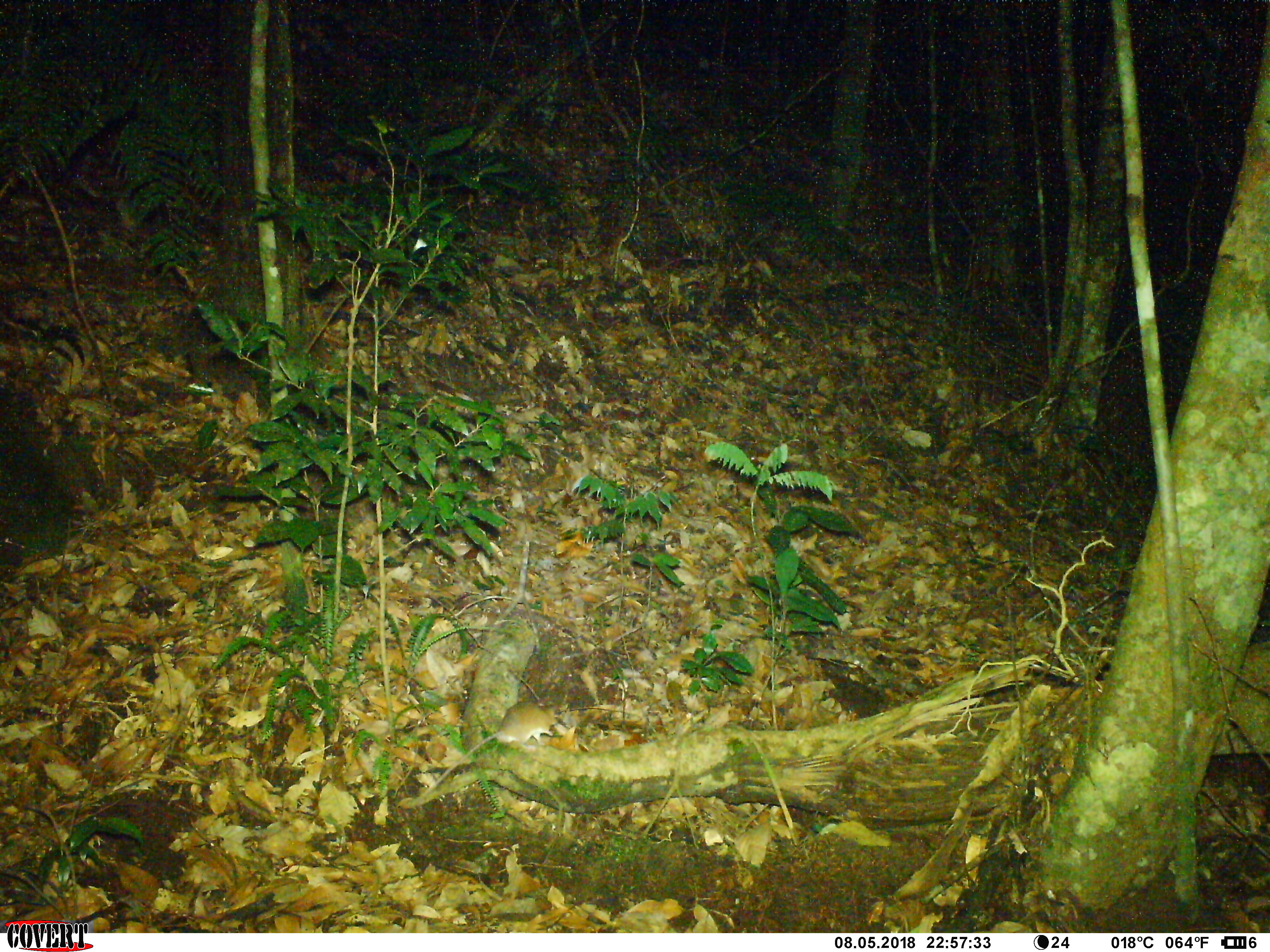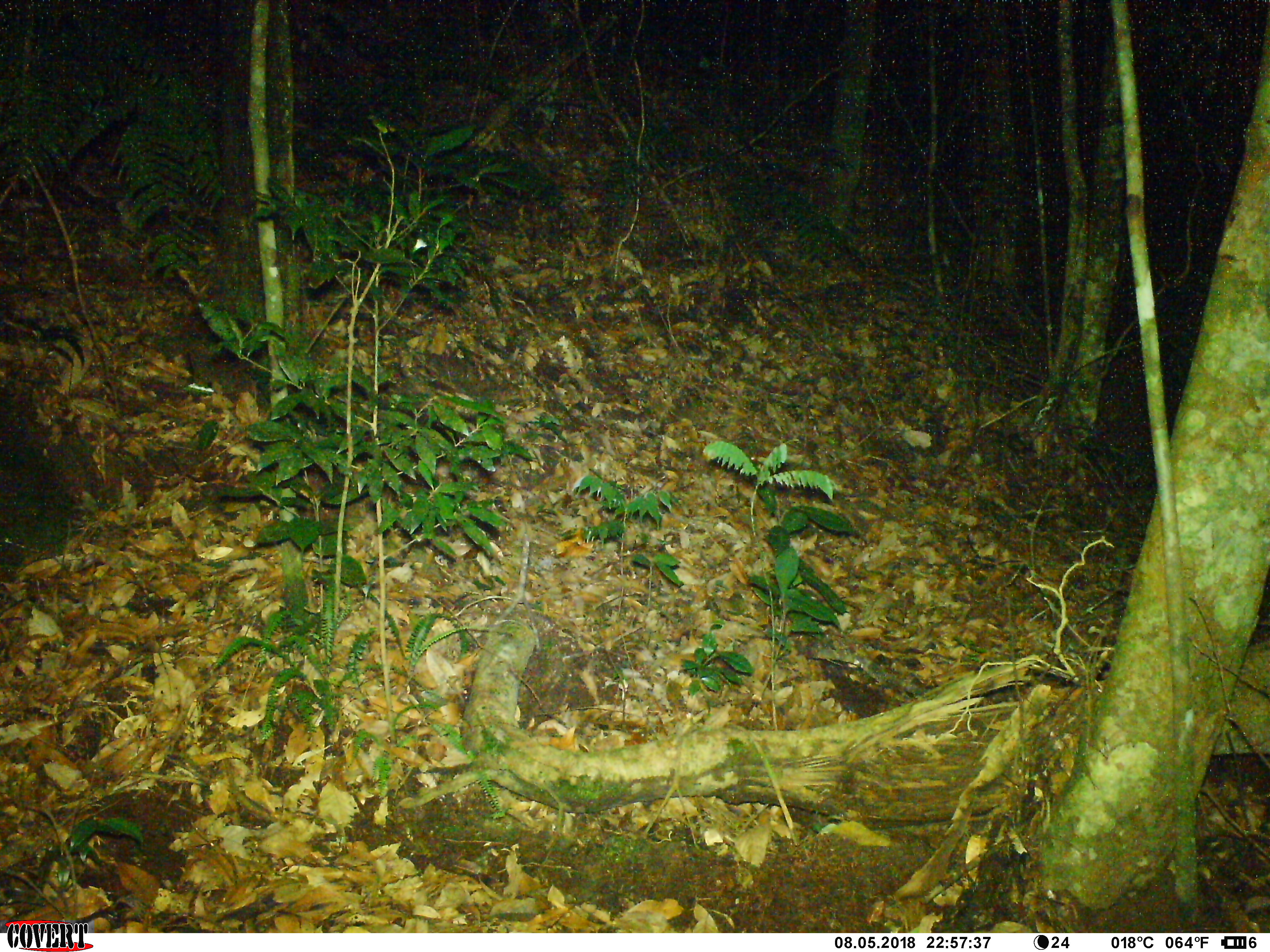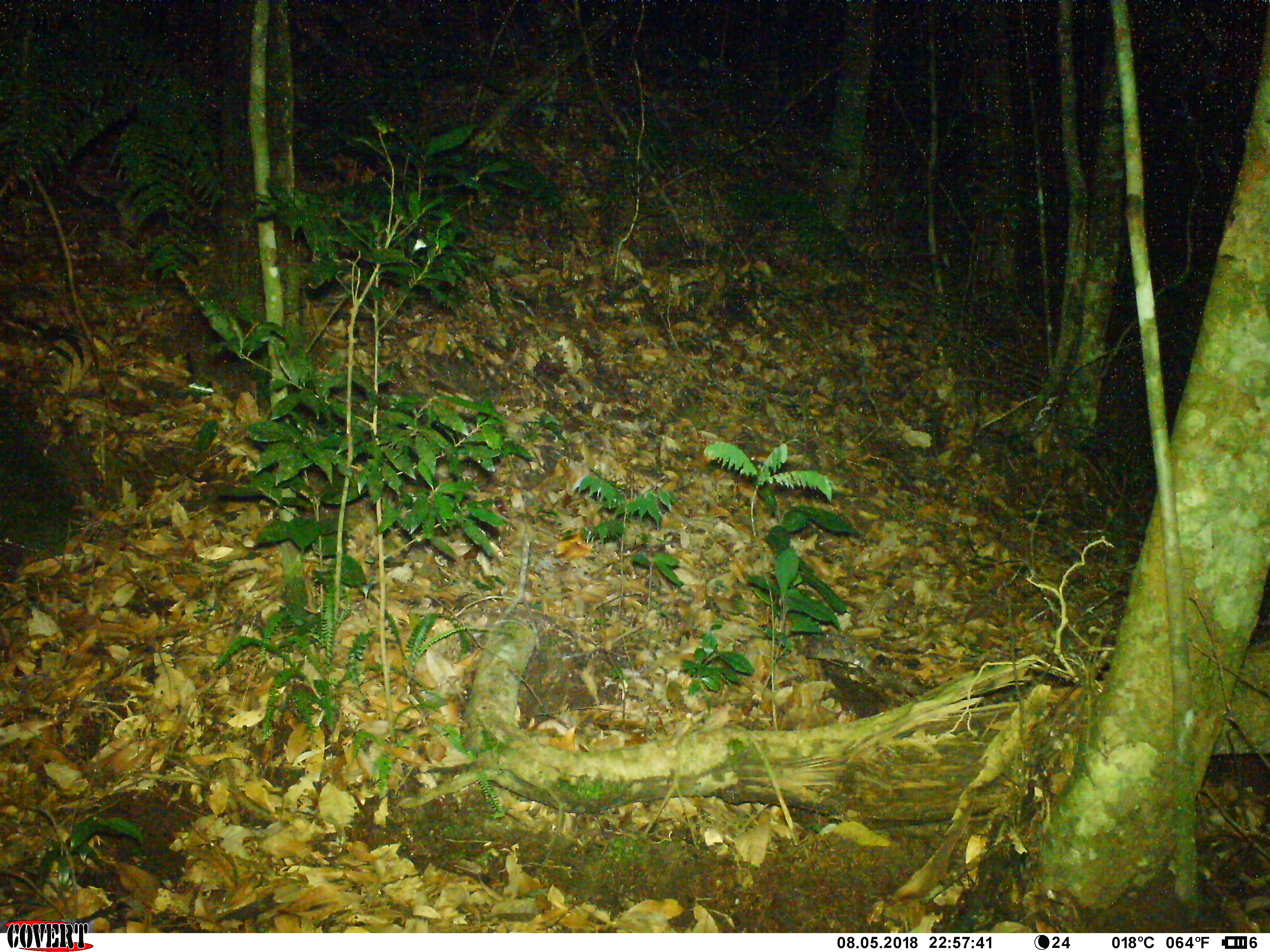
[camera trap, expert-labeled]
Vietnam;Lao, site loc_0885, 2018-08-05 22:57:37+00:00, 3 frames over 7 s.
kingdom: Animalia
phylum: Chordata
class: Mammalia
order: Rodentia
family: Muridae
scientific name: Muridae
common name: old-world mice and rats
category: unidentified murid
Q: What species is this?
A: Unidentified murid (old-world mice and rats) (Muridae).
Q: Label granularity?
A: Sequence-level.